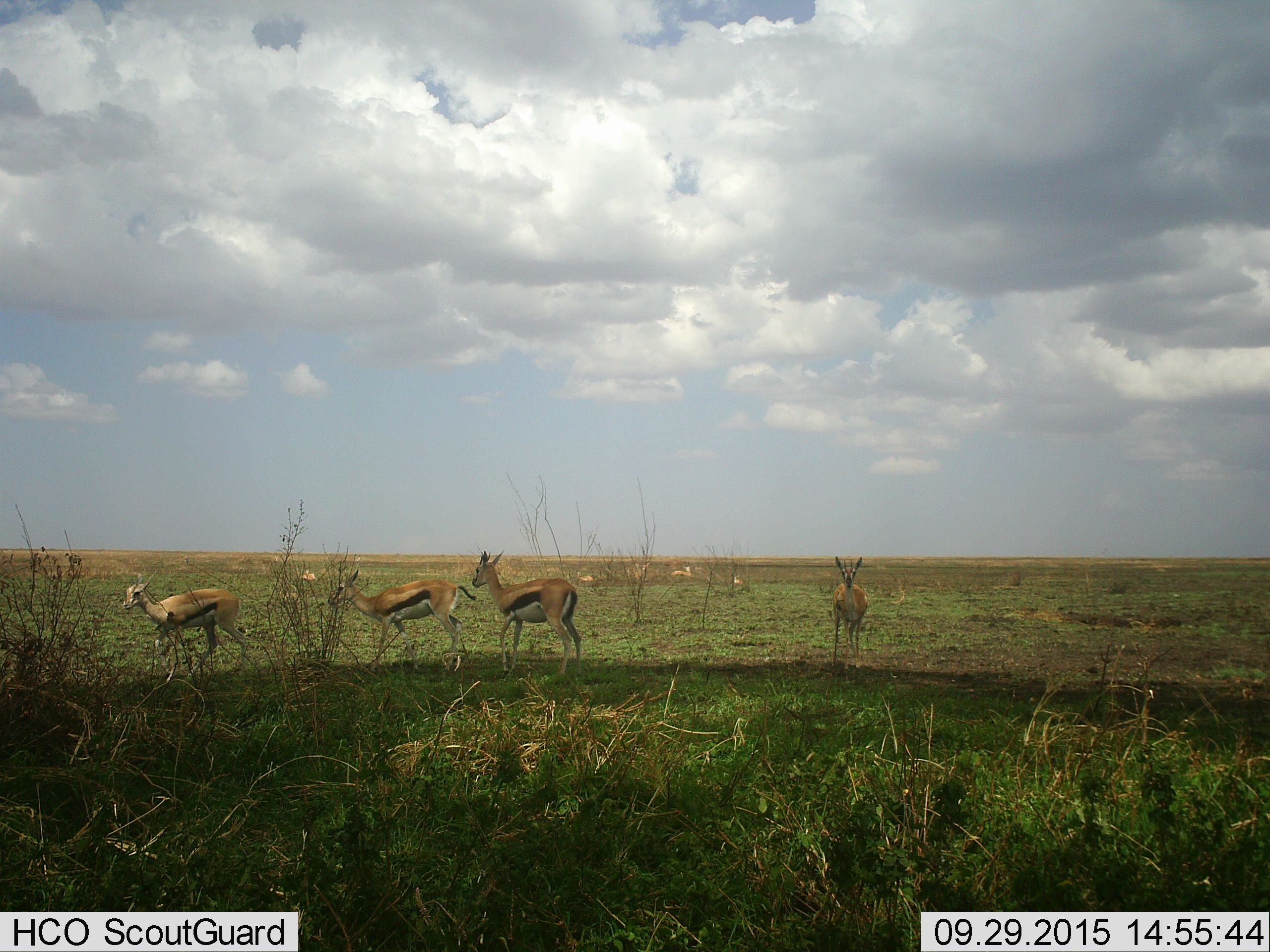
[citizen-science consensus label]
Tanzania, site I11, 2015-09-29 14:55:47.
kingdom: Animalia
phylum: Chordata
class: Mammalia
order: Artiodactyla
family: Bovidae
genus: Eudorcas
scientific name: Eudorcas thomsonii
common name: thomson's gazelle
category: gazellethomsons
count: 8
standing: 80%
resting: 50%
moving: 60%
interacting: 0%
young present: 0%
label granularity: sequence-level